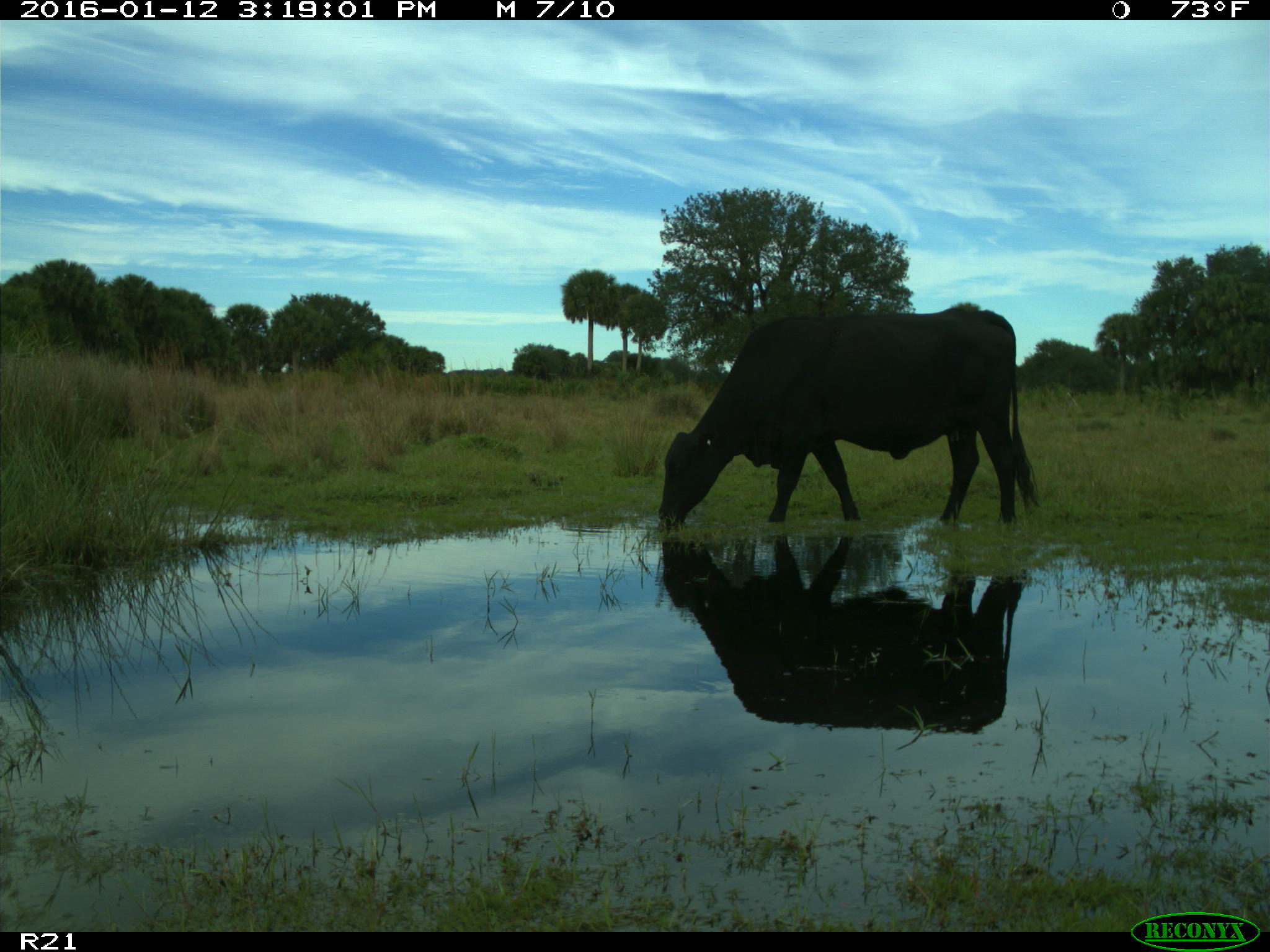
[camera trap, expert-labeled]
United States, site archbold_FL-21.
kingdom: Animalia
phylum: Chordata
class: Mammalia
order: Artiodactyla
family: Bovidae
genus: Bos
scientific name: Bos taurus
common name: domestic cow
Bos taurus (domestic cow).